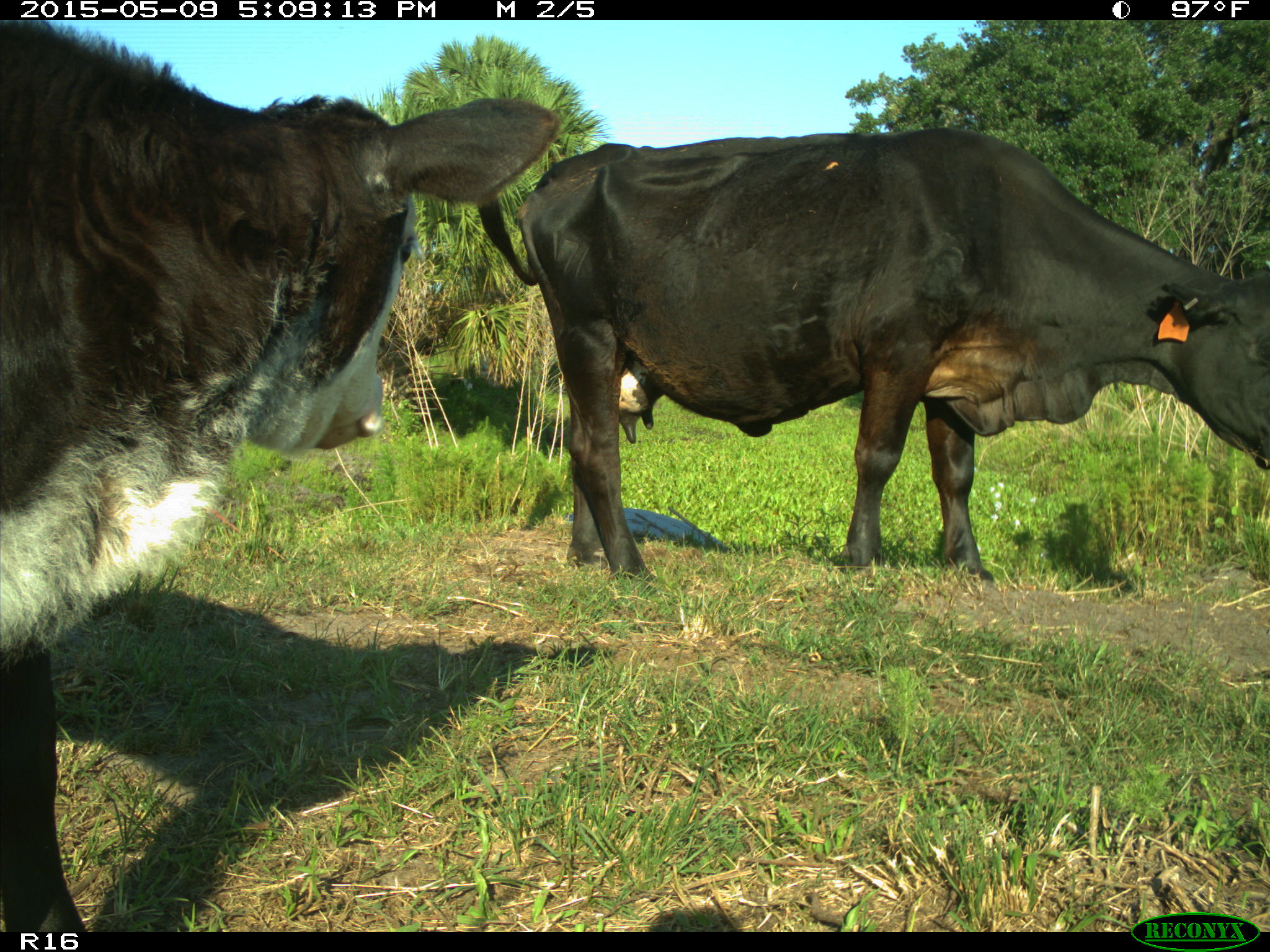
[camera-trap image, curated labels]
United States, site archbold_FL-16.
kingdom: Animalia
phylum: Chordata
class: Mammalia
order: Artiodactyla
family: Bovidae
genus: Bos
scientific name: Bos taurus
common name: domestic cow